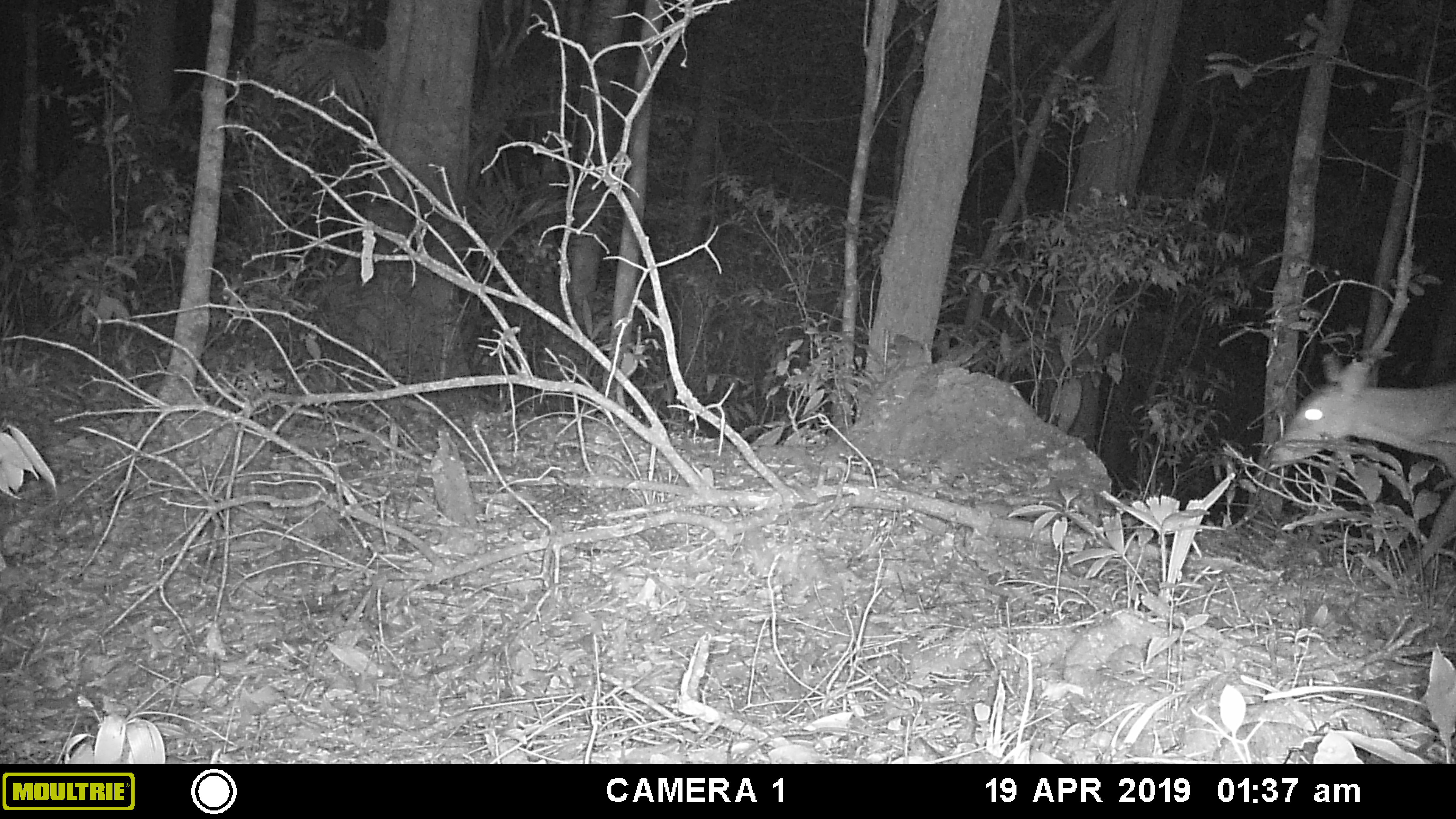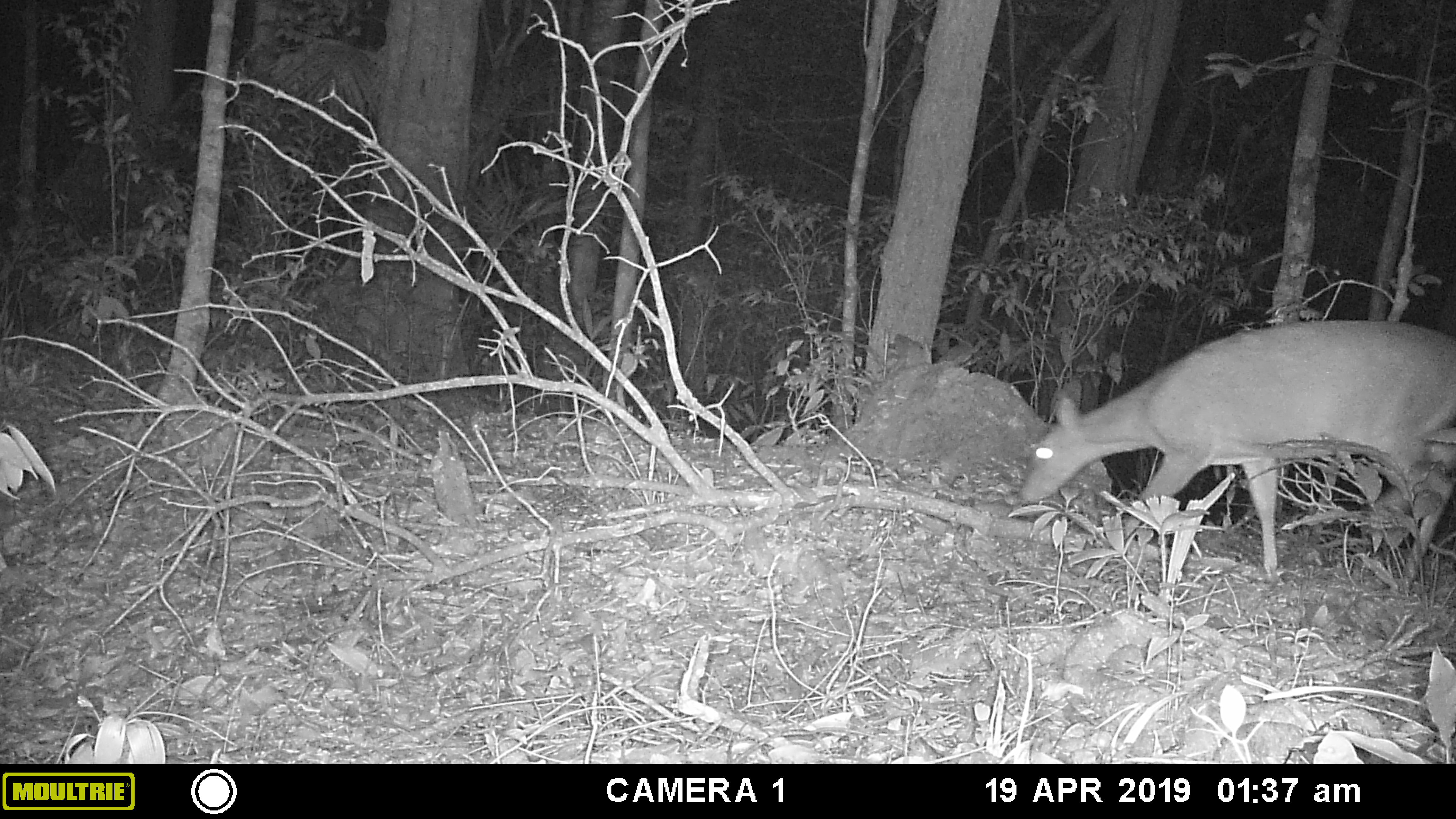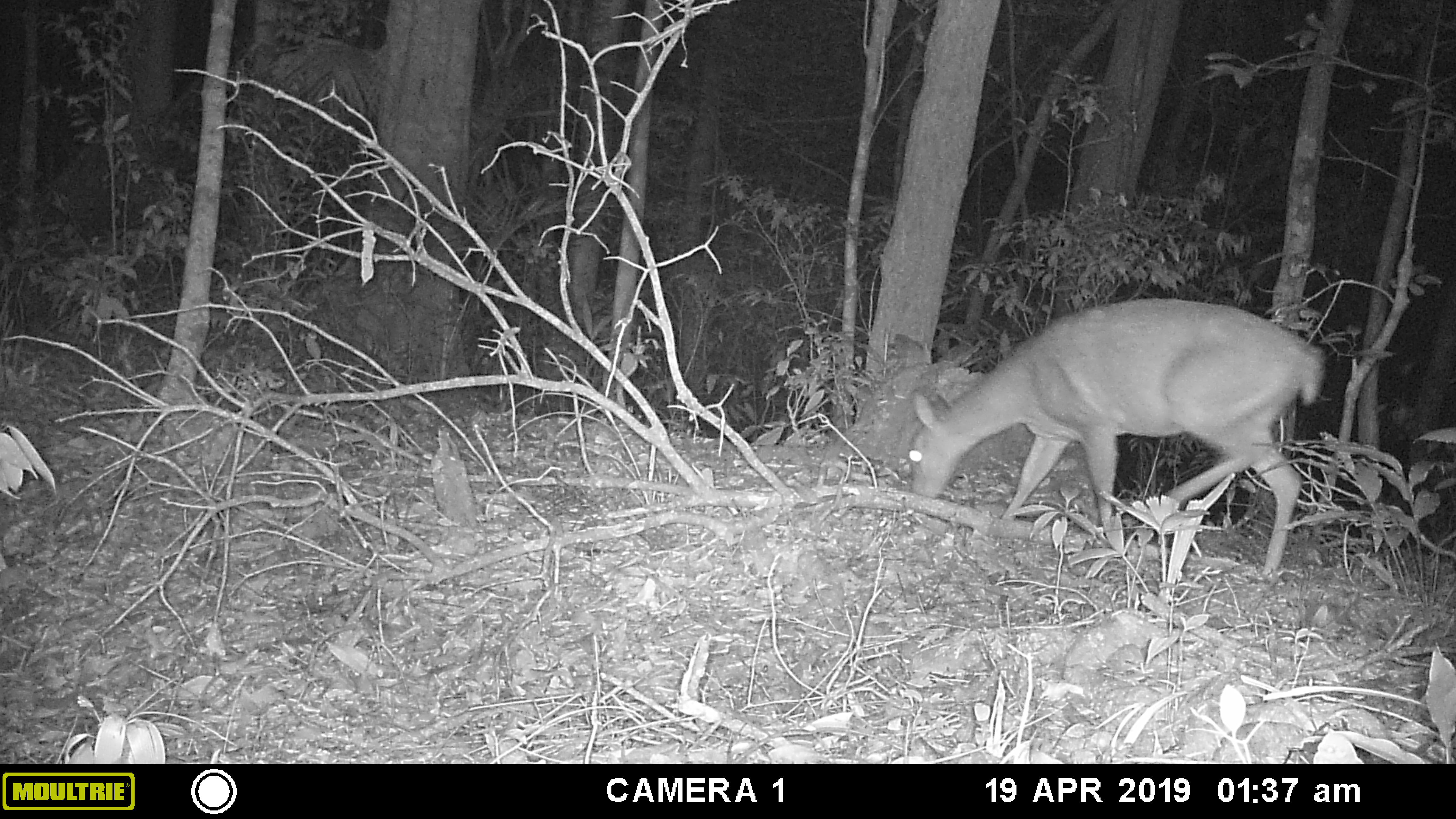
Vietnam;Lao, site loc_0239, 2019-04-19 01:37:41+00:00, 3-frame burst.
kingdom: Animalia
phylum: Chordata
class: Mammalia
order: Artiodactyla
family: Cervidae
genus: Muntiacus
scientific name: Muntiacus vuquangensis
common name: large-antlered muntjac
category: large antlered muntjac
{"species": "large antlered muntjac (large-antlered muntjac) (Muntiacus vuquangensis)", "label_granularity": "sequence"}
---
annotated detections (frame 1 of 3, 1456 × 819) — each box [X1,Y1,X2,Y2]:
large antlered muntjac: [1270,351,1456,585]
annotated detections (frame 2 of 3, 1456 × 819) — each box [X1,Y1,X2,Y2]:
large antlered muntjac: [1018,316,1456,587]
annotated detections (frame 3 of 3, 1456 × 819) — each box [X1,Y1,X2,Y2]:
large antlered muntjac: [905,294,1328,576]